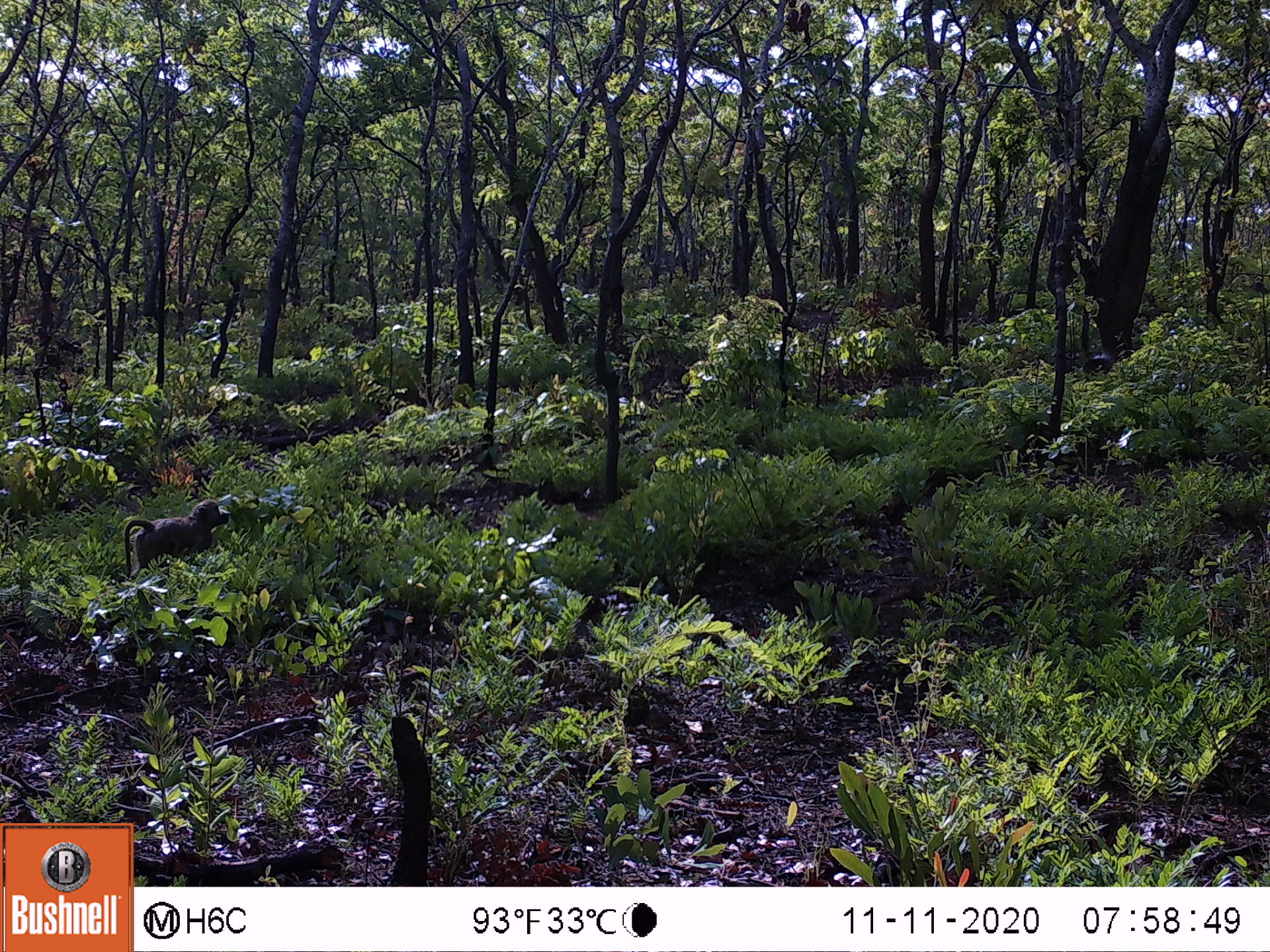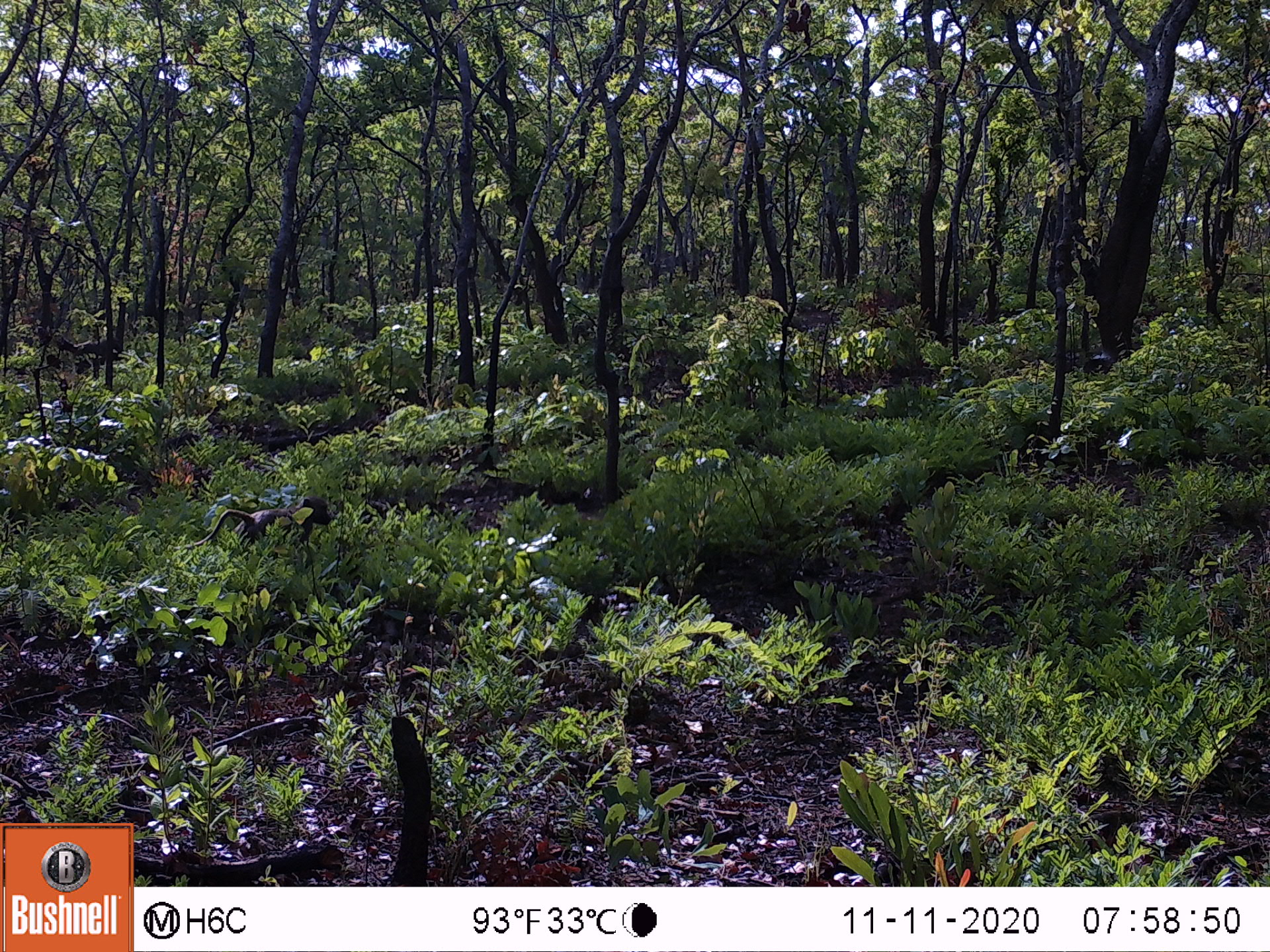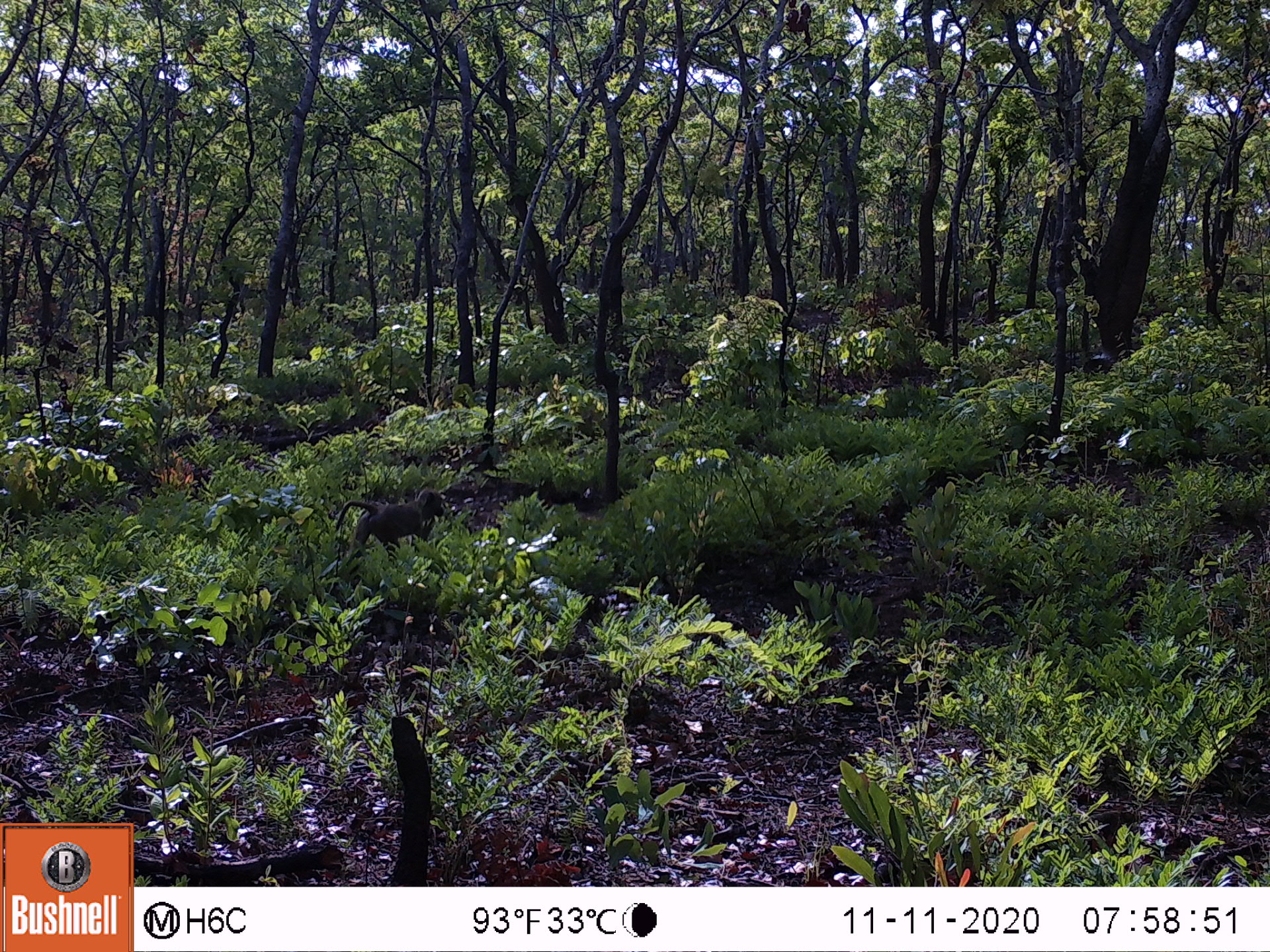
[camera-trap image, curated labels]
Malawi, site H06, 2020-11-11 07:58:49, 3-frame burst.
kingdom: Animalia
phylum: Chordata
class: Mammalia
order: Primates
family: Cercopithecidae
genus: Papio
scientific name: Papio cynocephalus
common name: yellow baboon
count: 1